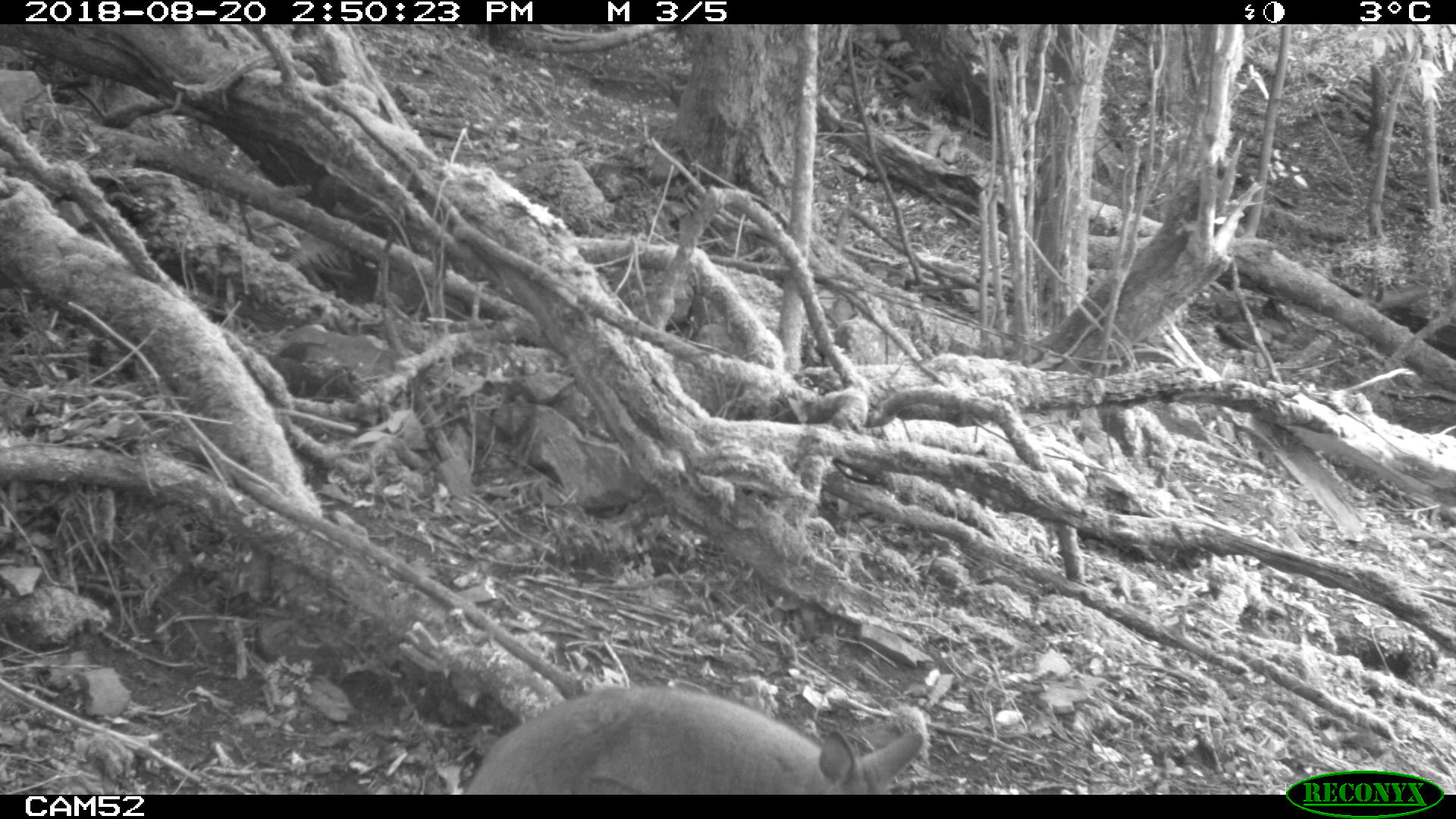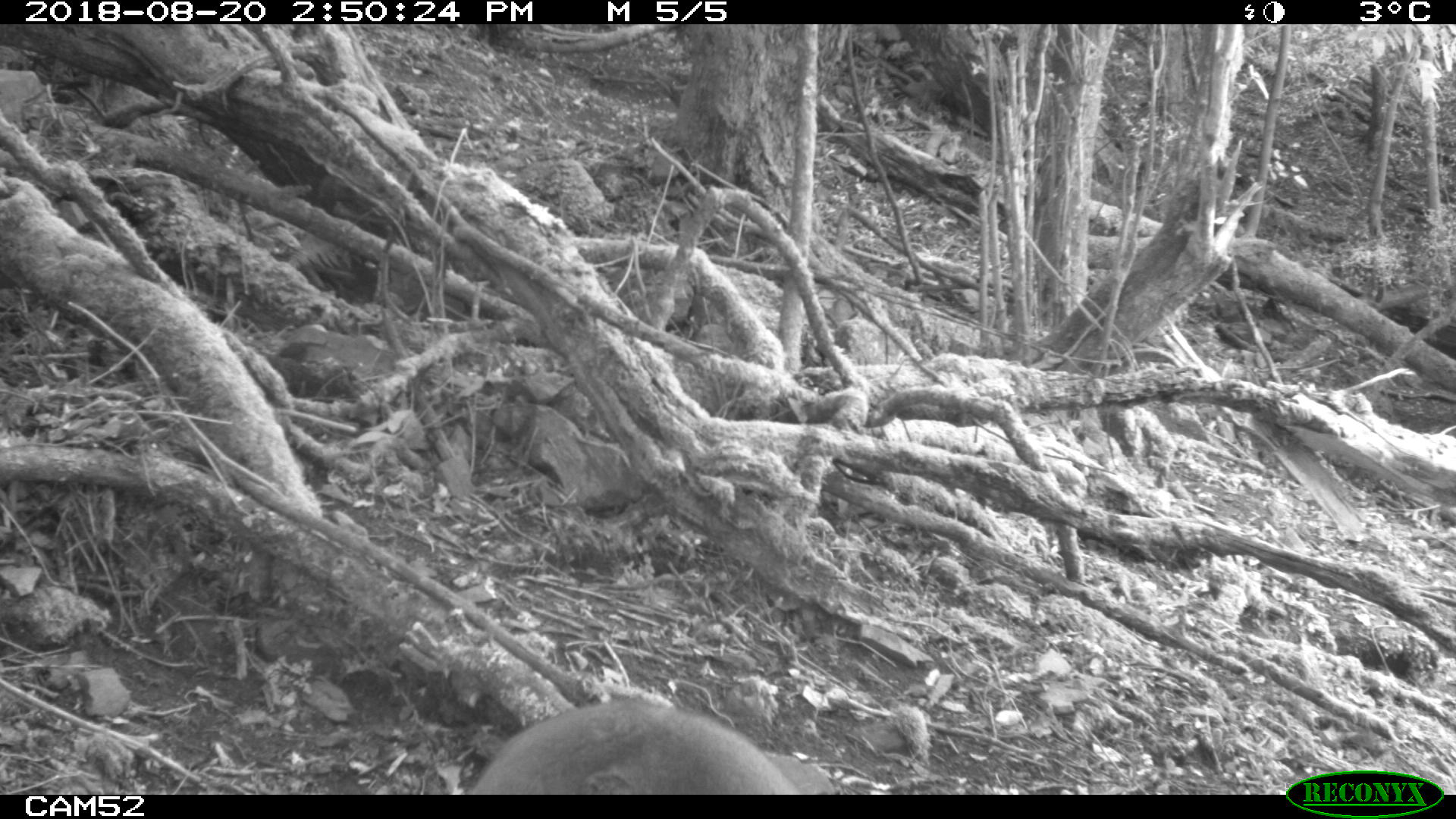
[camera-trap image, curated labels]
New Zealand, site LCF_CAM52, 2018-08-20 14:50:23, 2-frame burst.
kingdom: Animalia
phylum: Chordata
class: Mammalia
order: Diprotodontia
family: Macropodidae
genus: Notamacropus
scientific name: Notamacropus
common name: wallaby